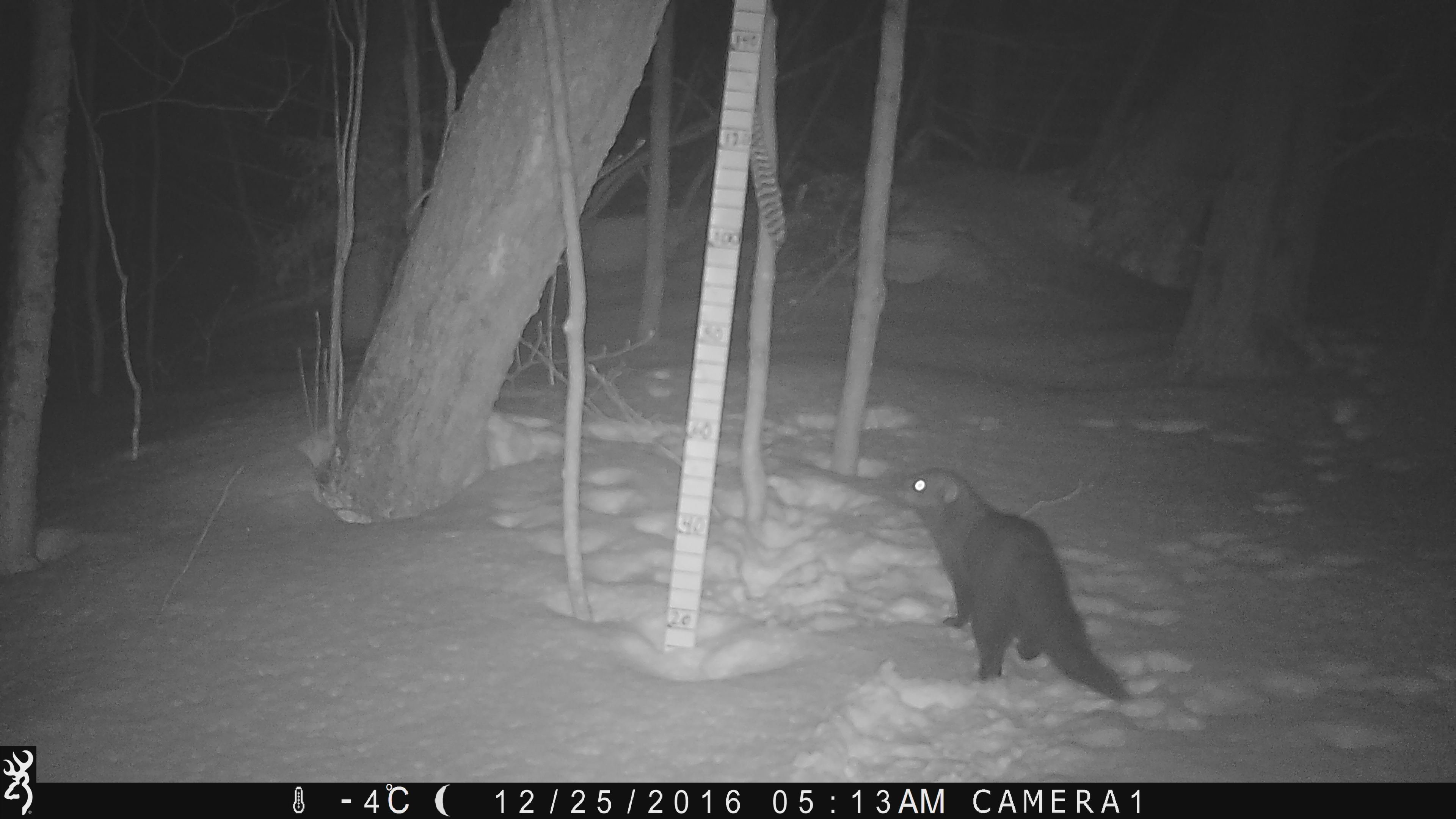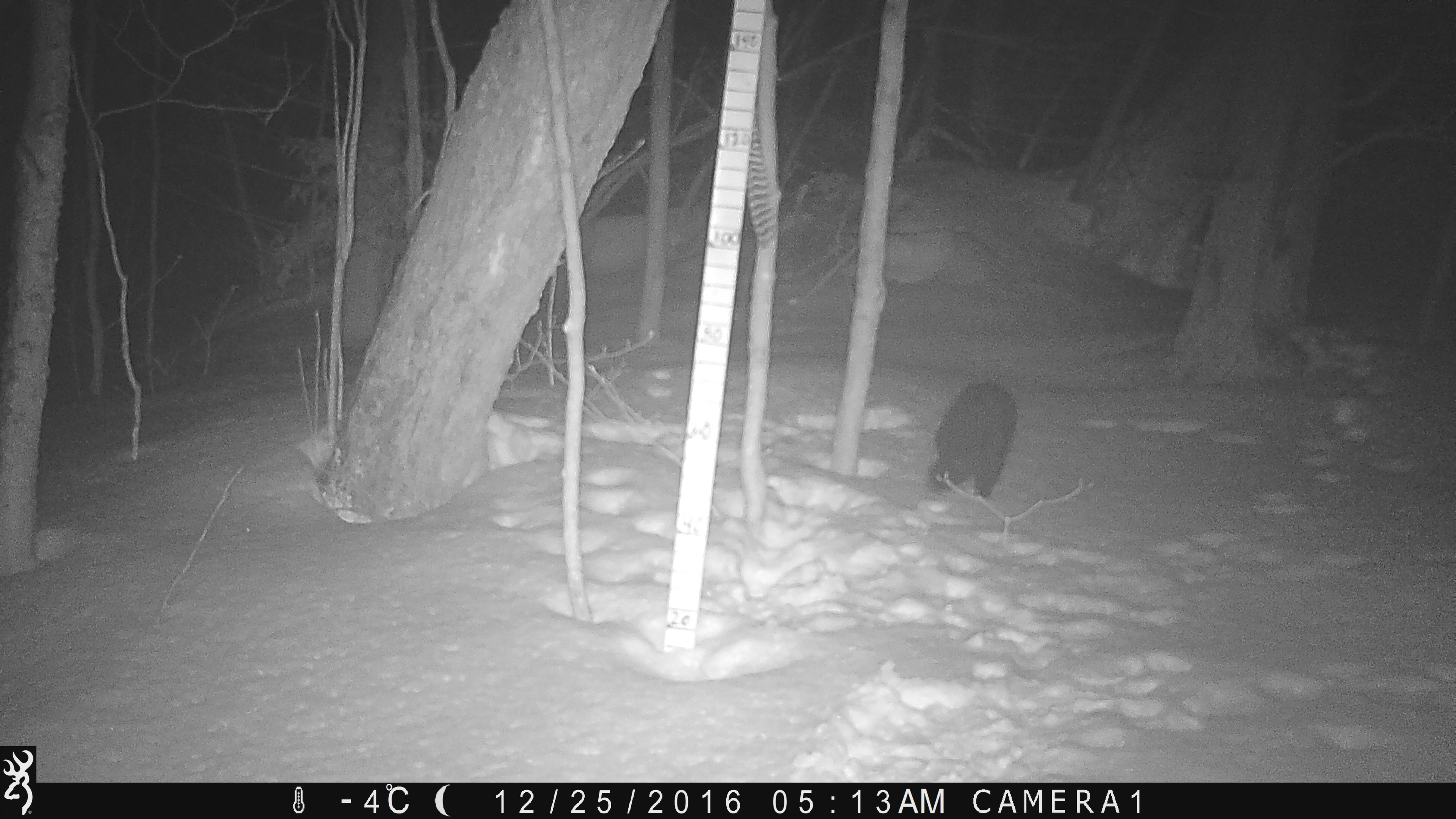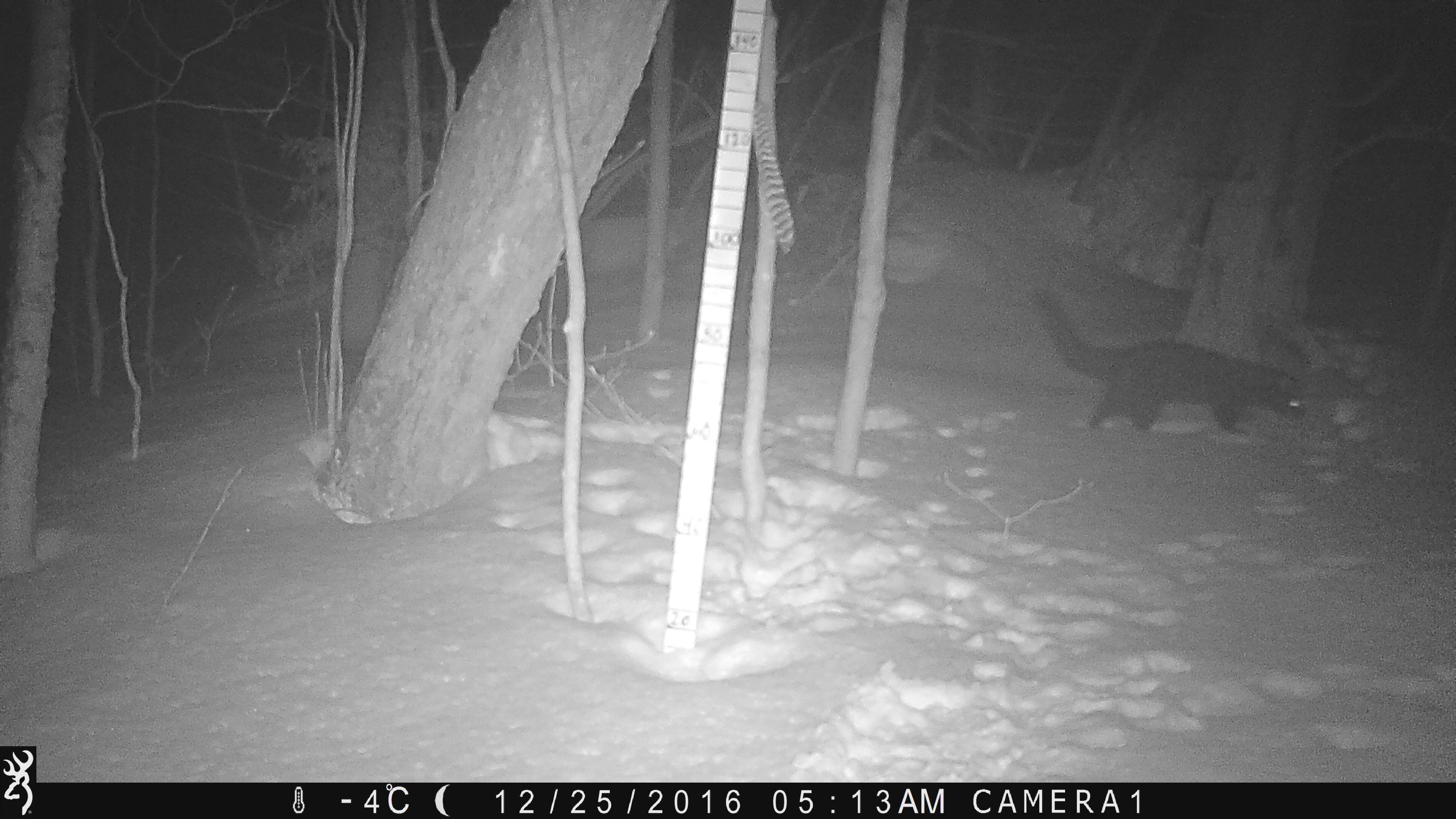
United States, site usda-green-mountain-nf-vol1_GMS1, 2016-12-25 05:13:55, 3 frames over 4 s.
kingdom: Animalia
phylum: Chordata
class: Mammalia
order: Carnivora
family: Mustelidae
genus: Pekania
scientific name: Pekania pennanti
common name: fisher